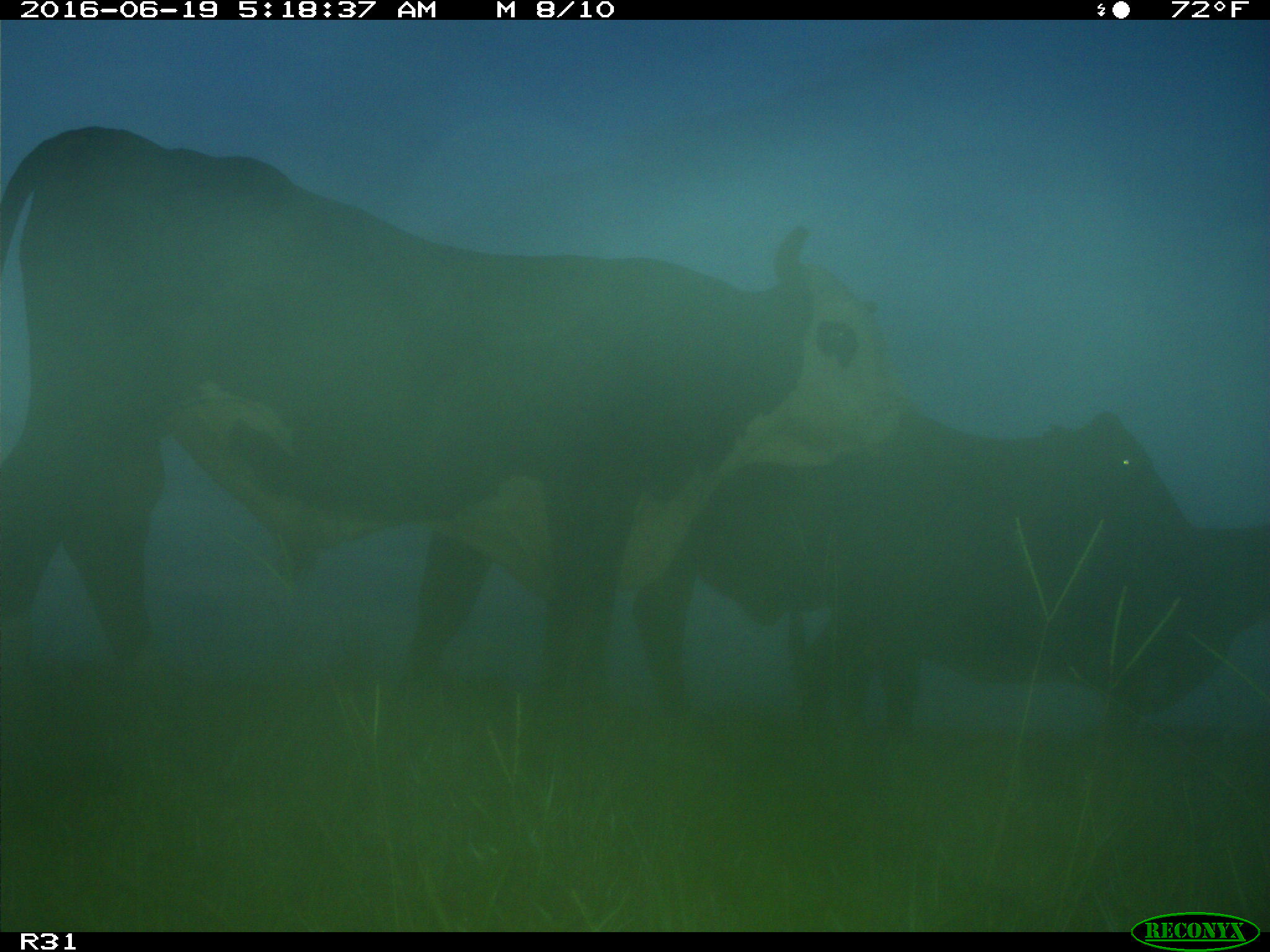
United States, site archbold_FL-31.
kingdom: Animalia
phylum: Chordata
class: Mammalia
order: Artiodactyla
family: Bovidae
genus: Bos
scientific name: Bos taurus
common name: domestic cow